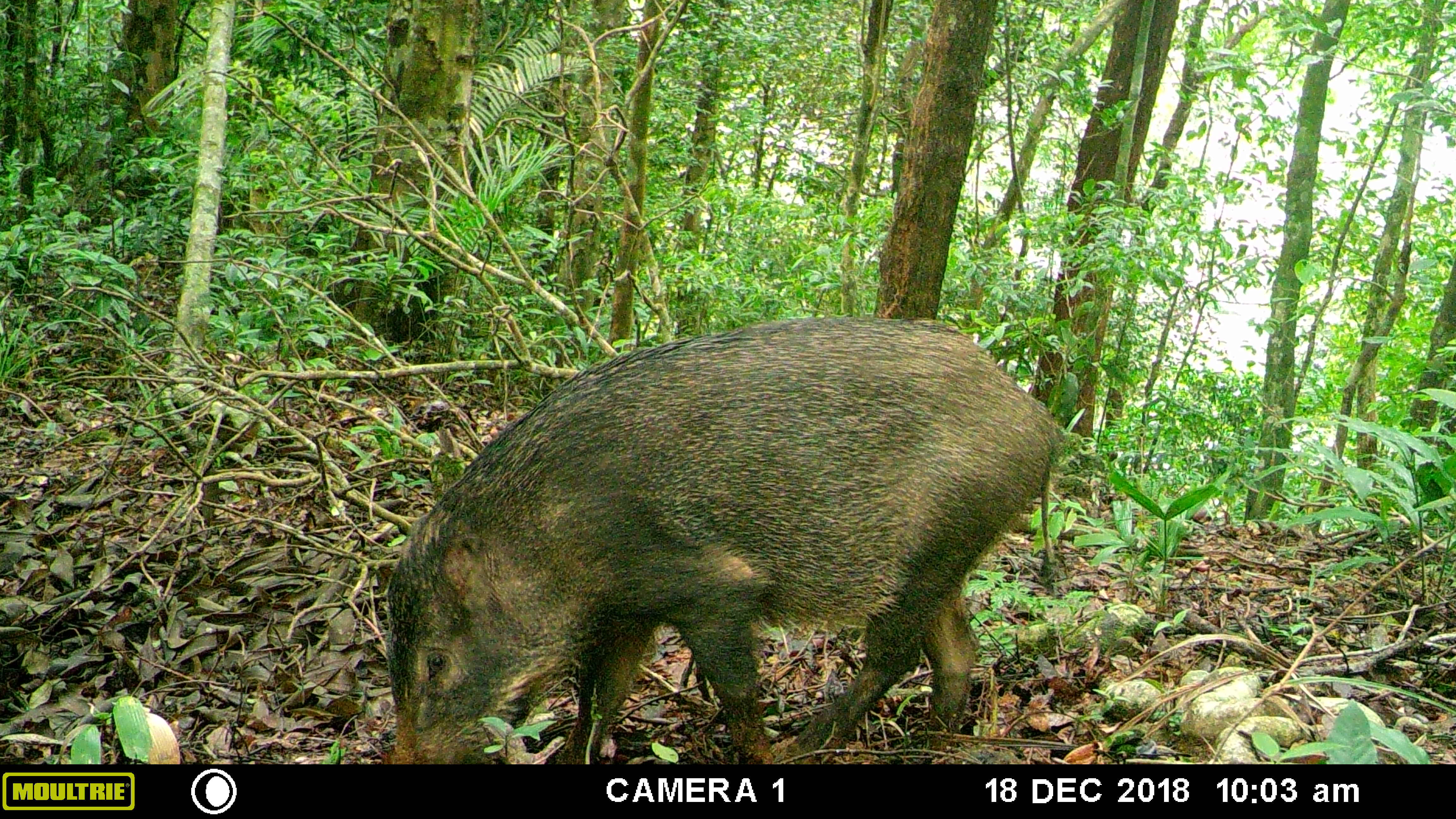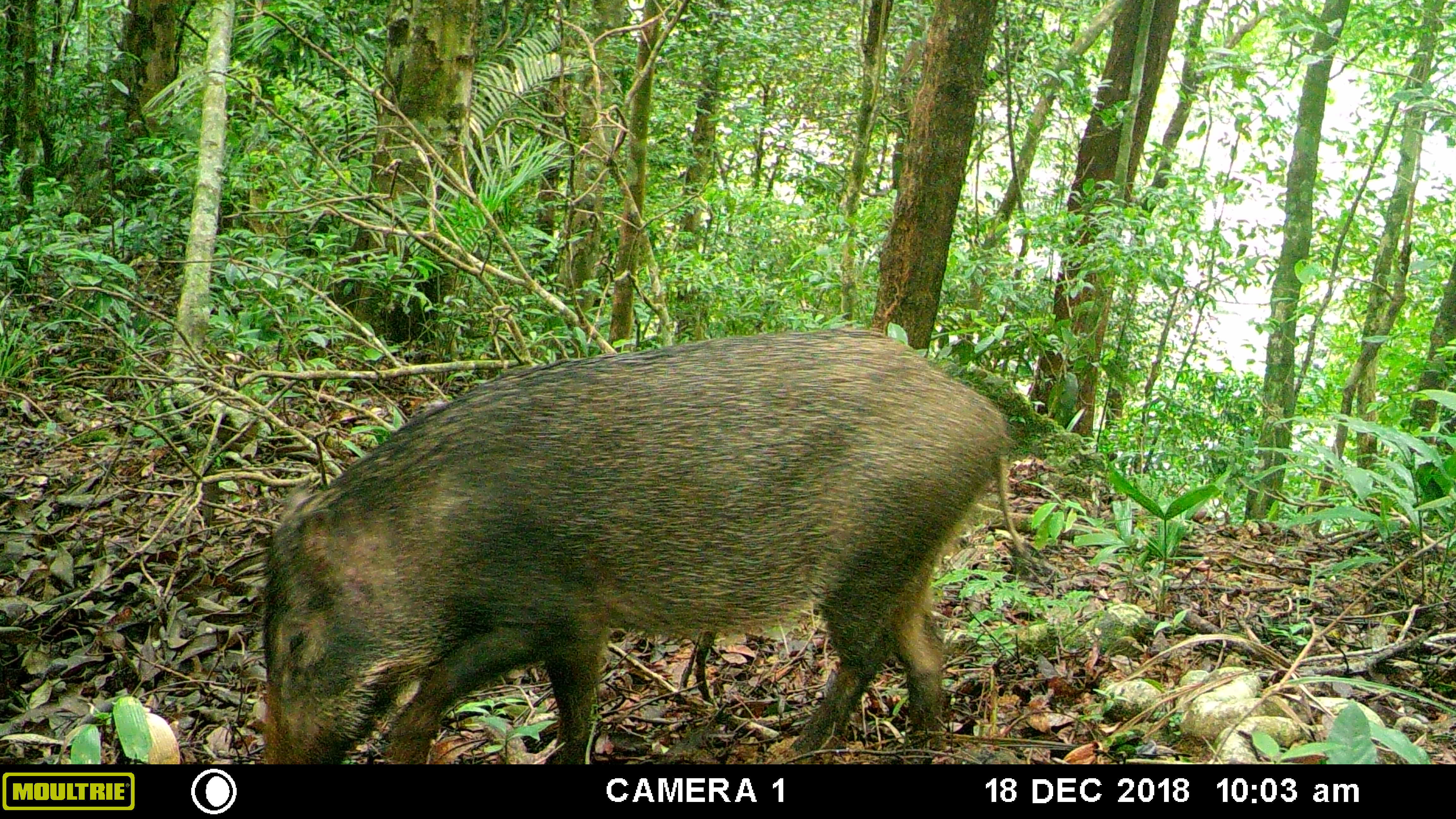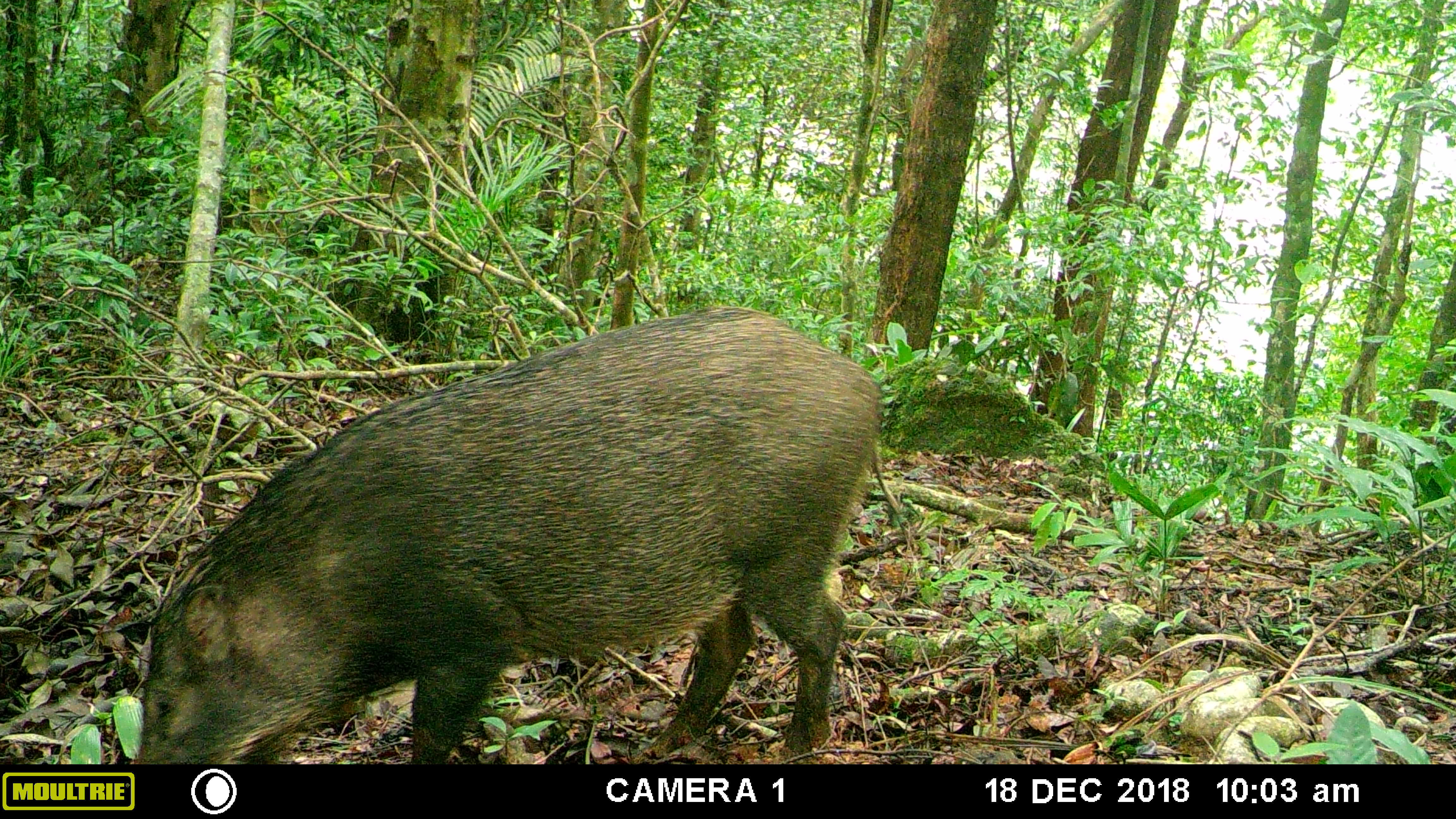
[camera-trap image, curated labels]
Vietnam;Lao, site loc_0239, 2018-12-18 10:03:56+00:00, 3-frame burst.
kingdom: Animalia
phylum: Chordata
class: Mammalia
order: Artiodactyla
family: Suidae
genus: Sus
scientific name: Sus scrofa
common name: eurasian wild pig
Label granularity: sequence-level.